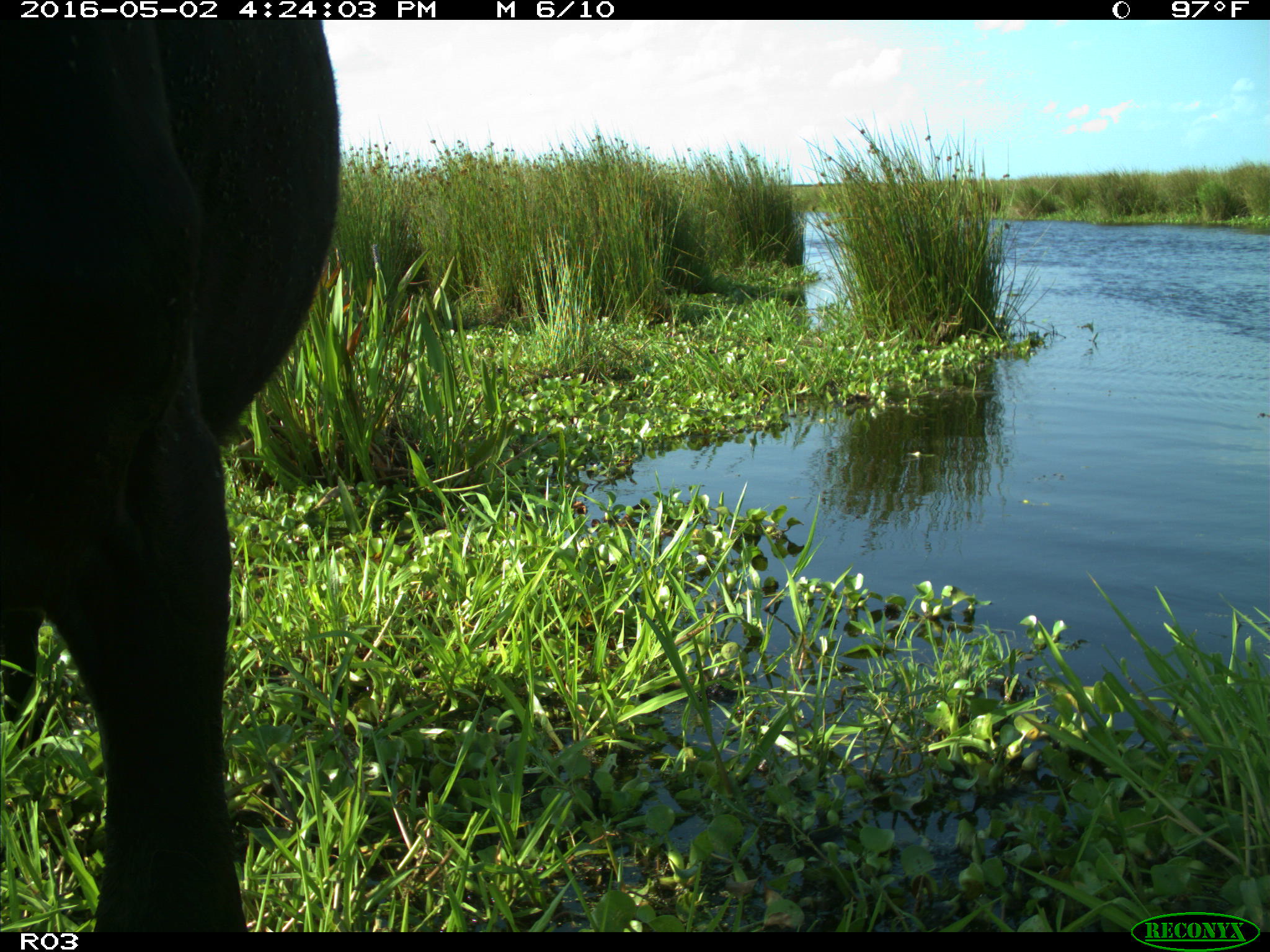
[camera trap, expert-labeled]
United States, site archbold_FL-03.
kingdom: Animalia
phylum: Chordata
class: Mammalia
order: Artiodactyla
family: Bovidae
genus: Bos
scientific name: Bos taurus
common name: domestic cow